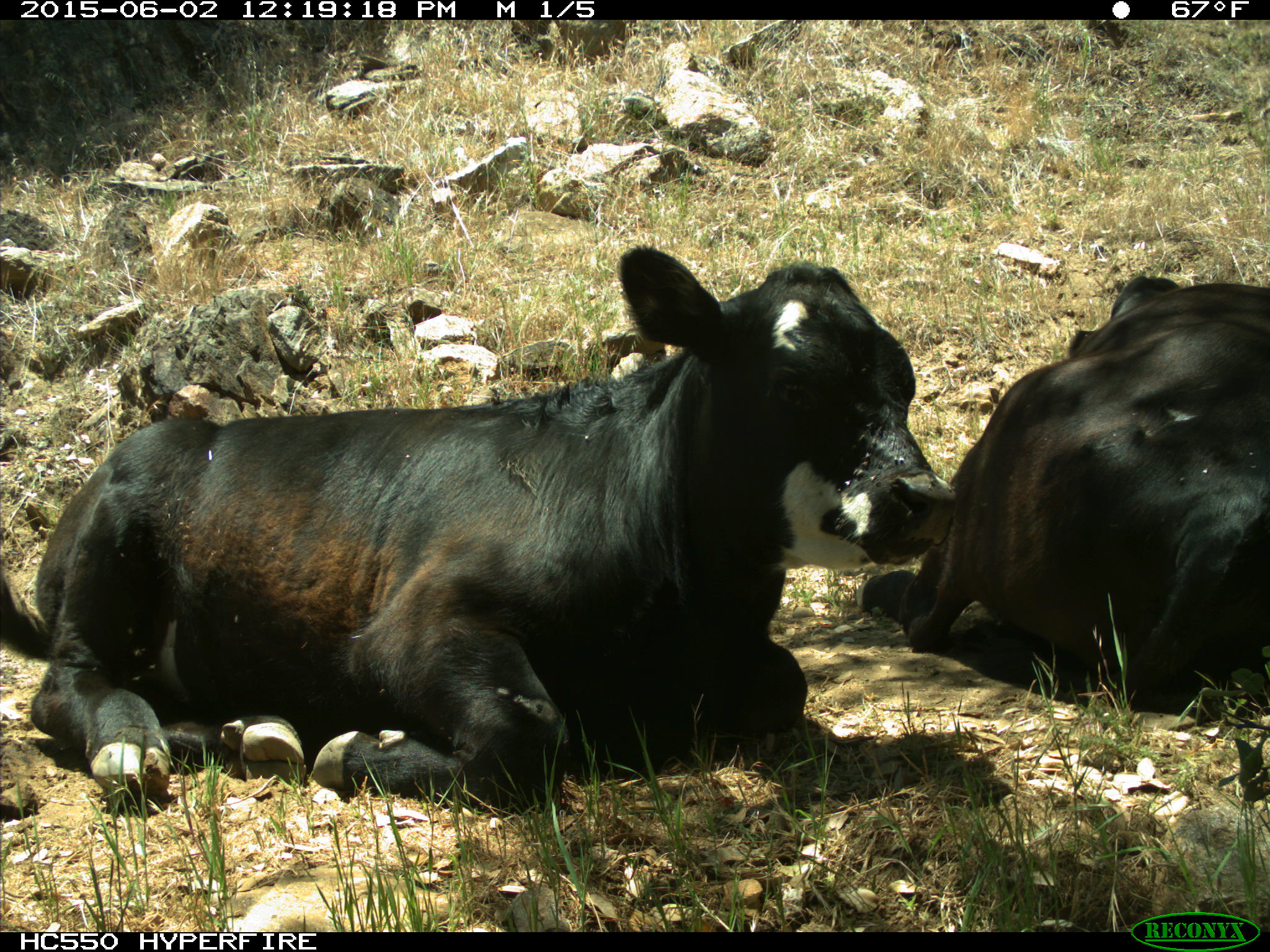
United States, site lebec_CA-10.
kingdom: Animalia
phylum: Chordata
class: Mammalia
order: Artiodactyla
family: Bovidae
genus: Bos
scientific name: Bos taurus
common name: domestic cow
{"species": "Bos taurus (domestic cow)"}